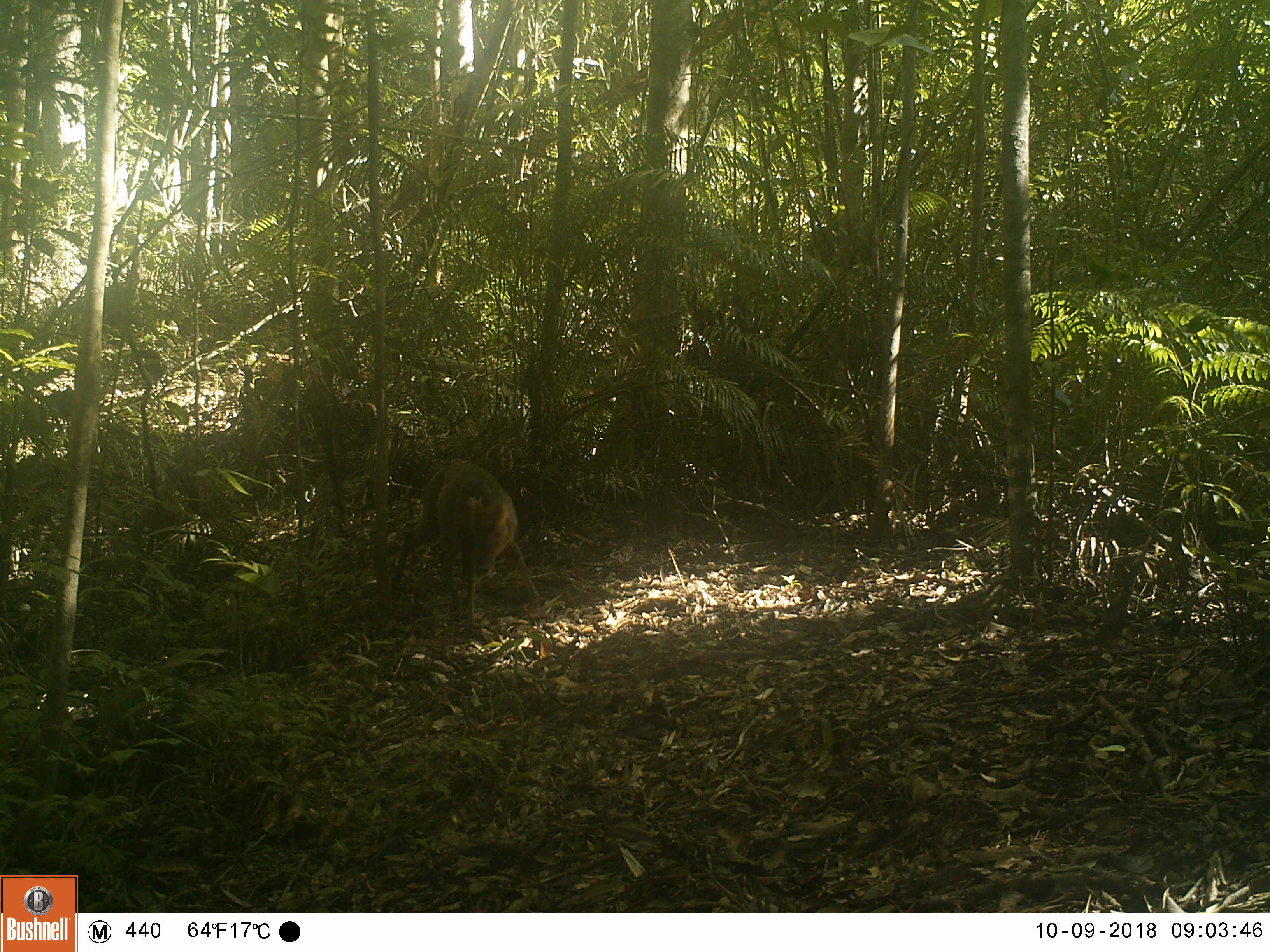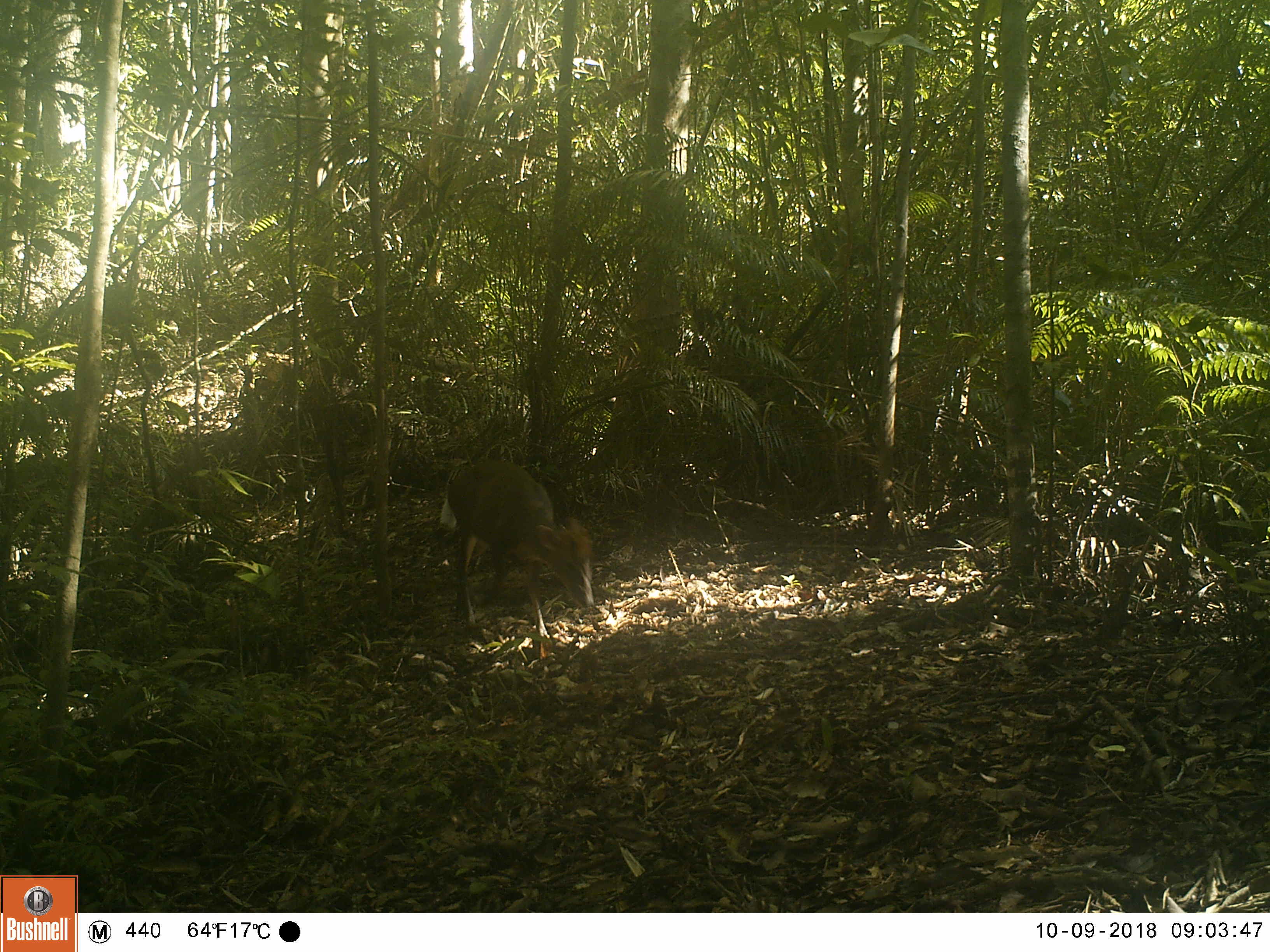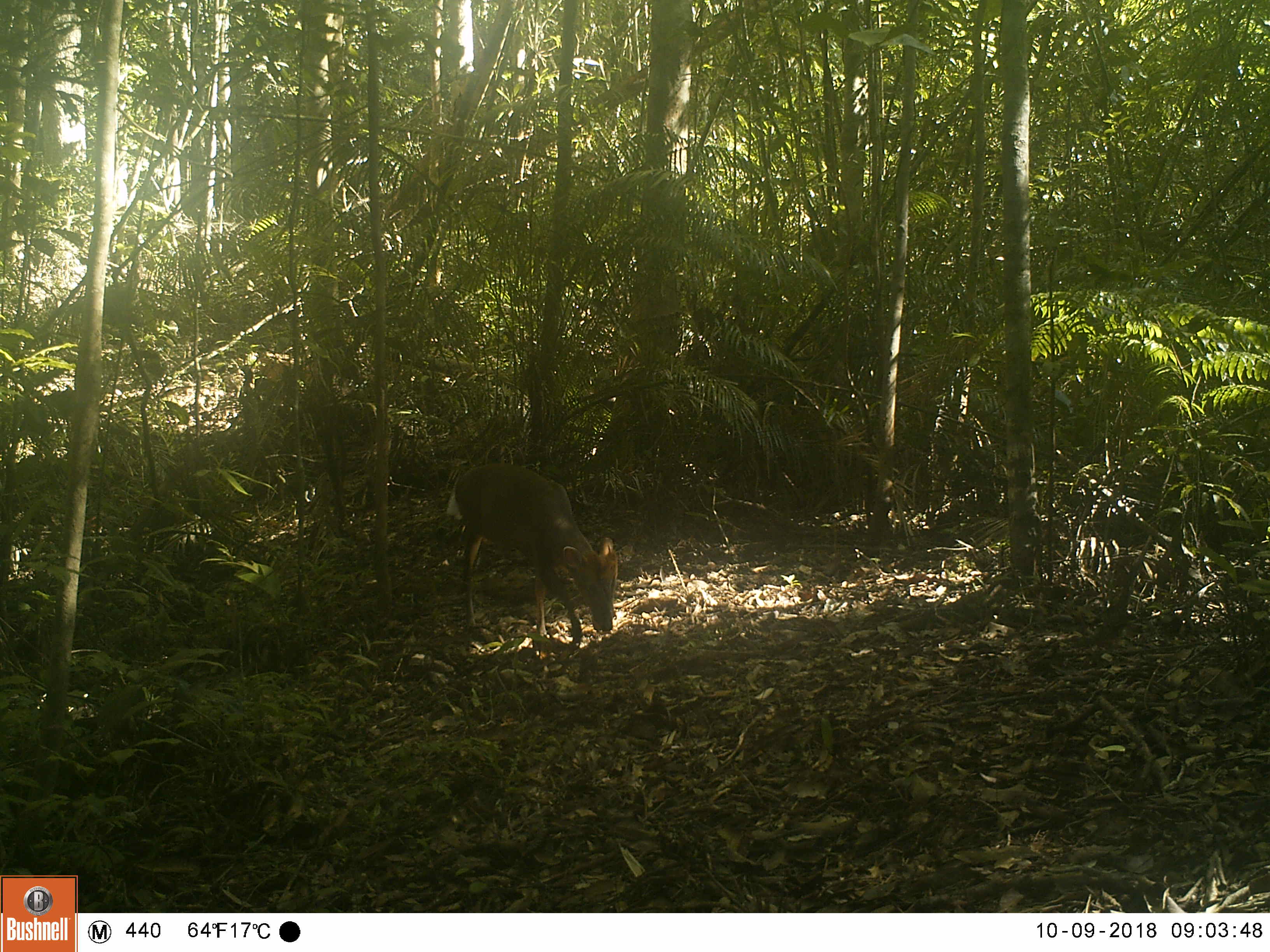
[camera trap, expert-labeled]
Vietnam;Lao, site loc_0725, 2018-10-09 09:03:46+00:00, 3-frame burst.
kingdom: Animalia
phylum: Chordata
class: Mammalia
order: Artiodactyla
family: Cervidae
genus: Muntiacus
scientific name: Muntiacus rooseveltorum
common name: roosevelt's muntjac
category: roosevelts muntjac group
Roosevelts muntjac group (roosevelt's muntjac) (Muntiacus rooseveltorum). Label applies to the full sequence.